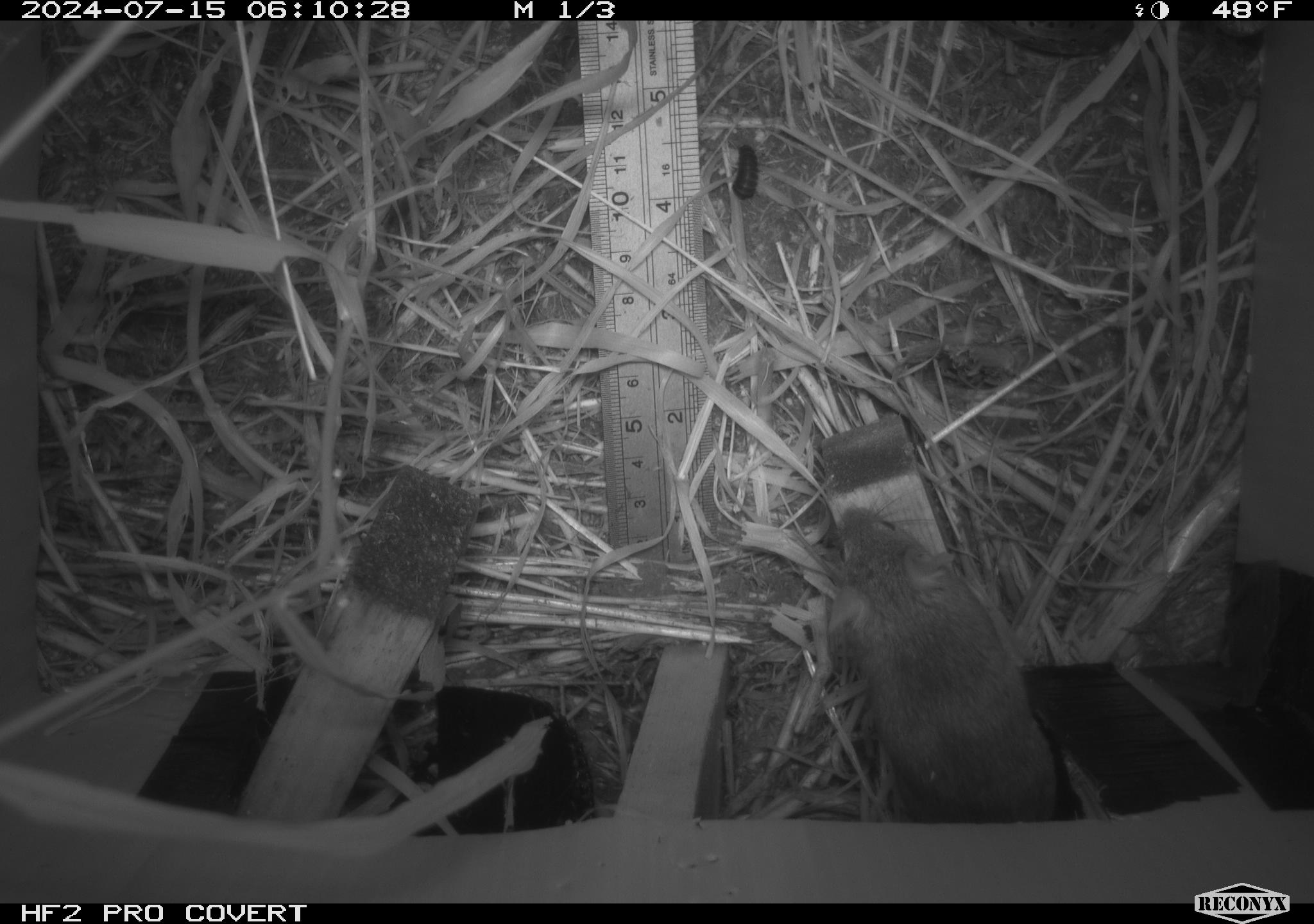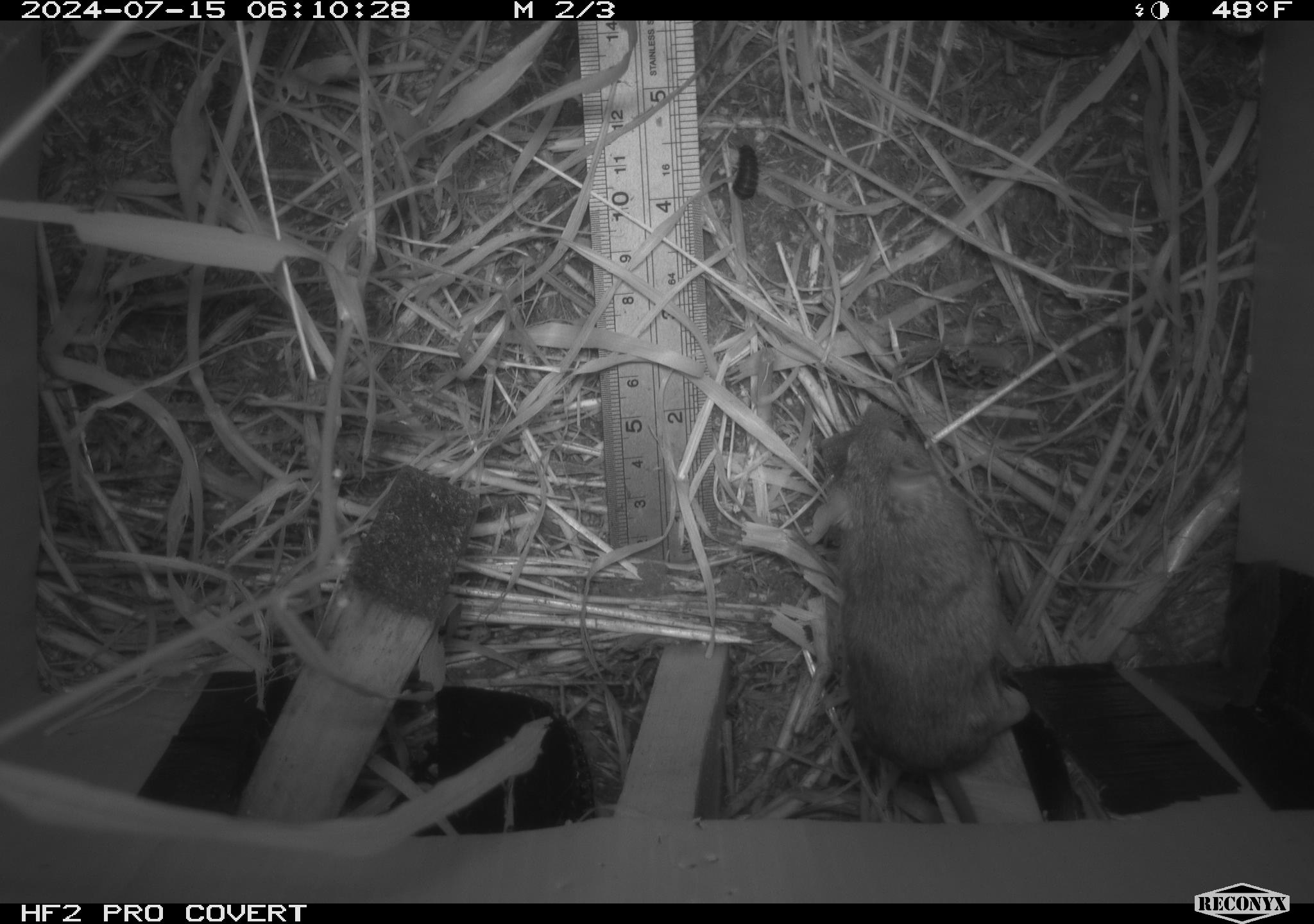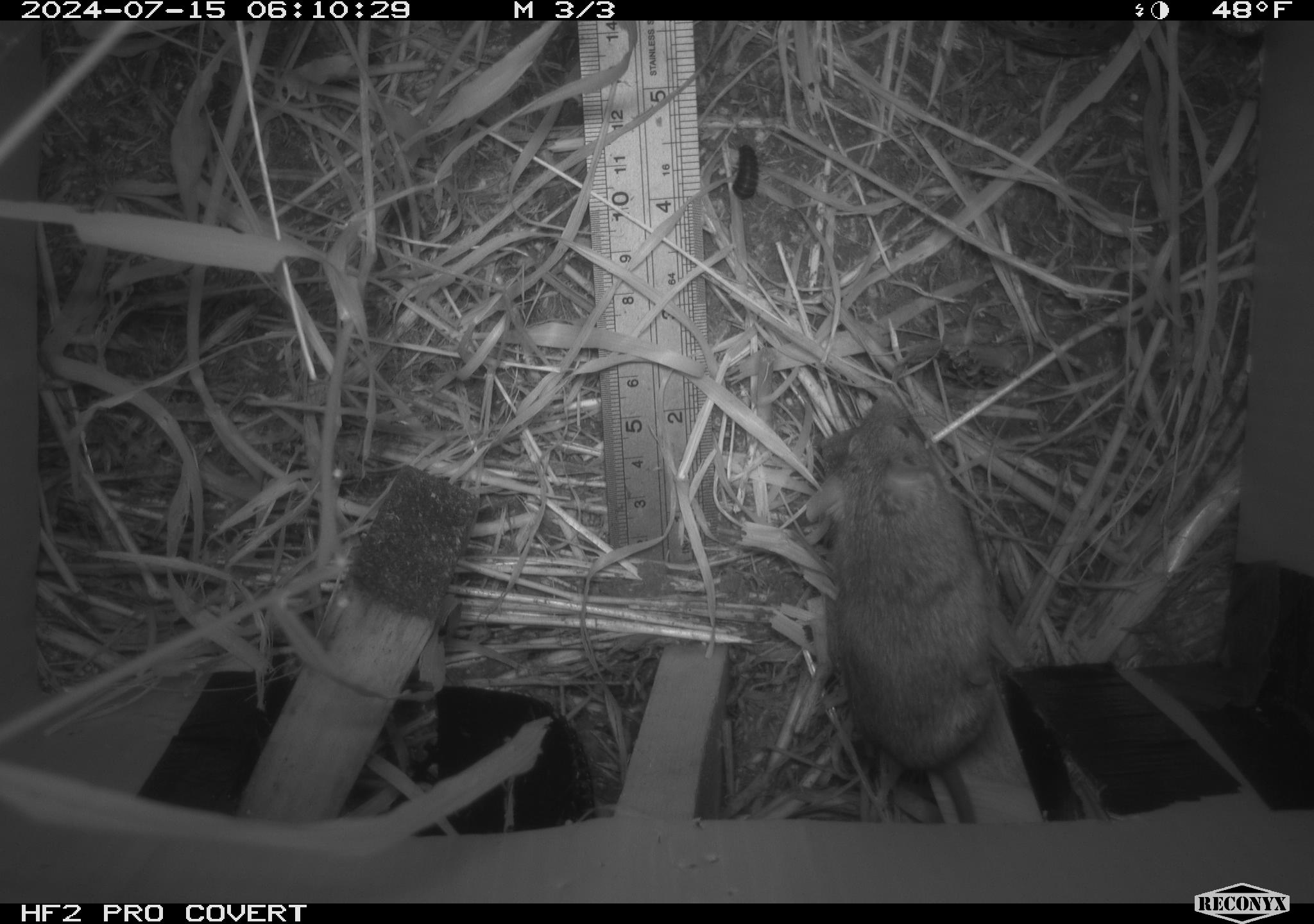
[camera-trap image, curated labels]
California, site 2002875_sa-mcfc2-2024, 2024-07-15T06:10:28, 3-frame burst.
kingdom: Animalia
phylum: Chordata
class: Mammalia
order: Rodentia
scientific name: Rodentia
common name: rodent